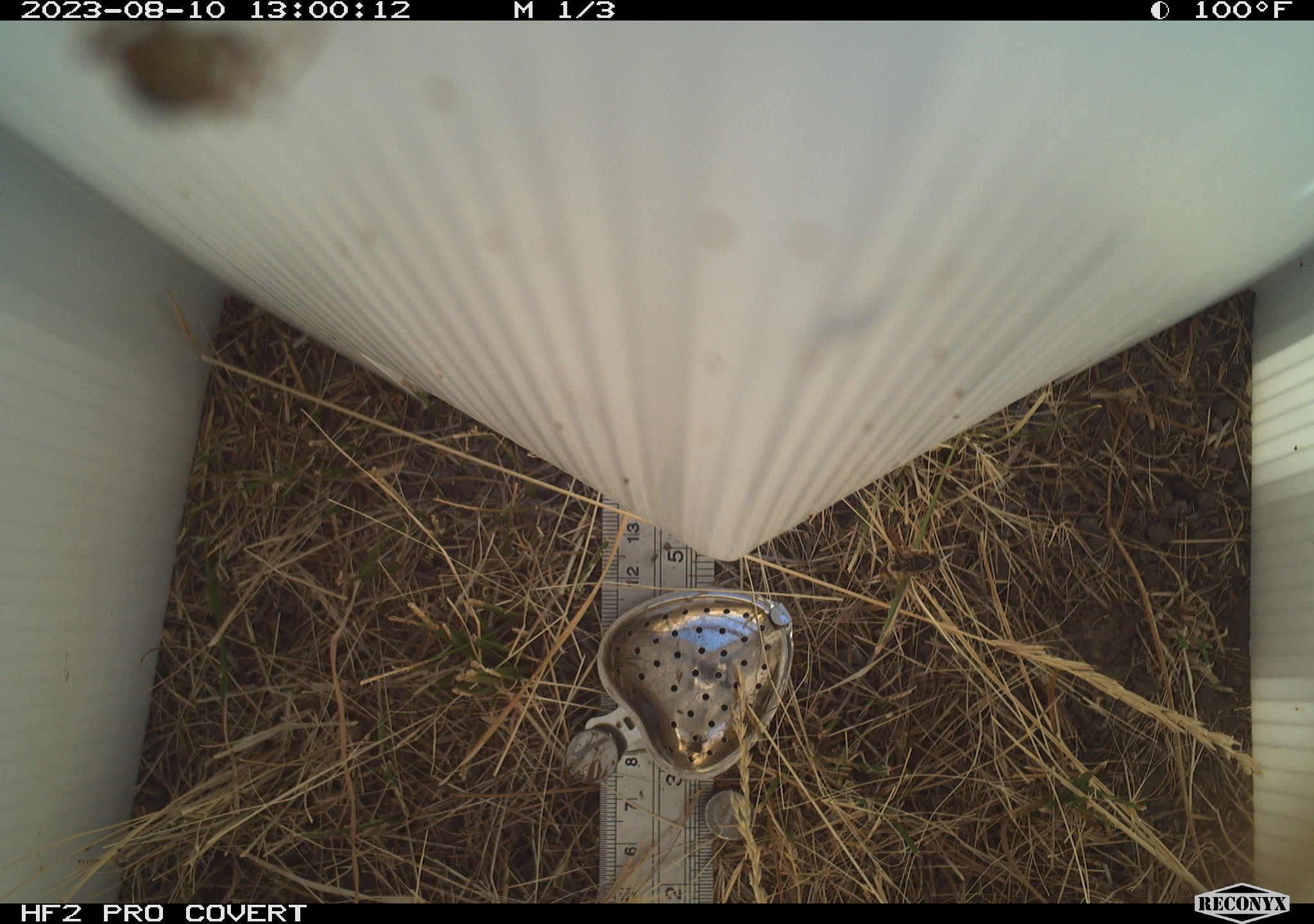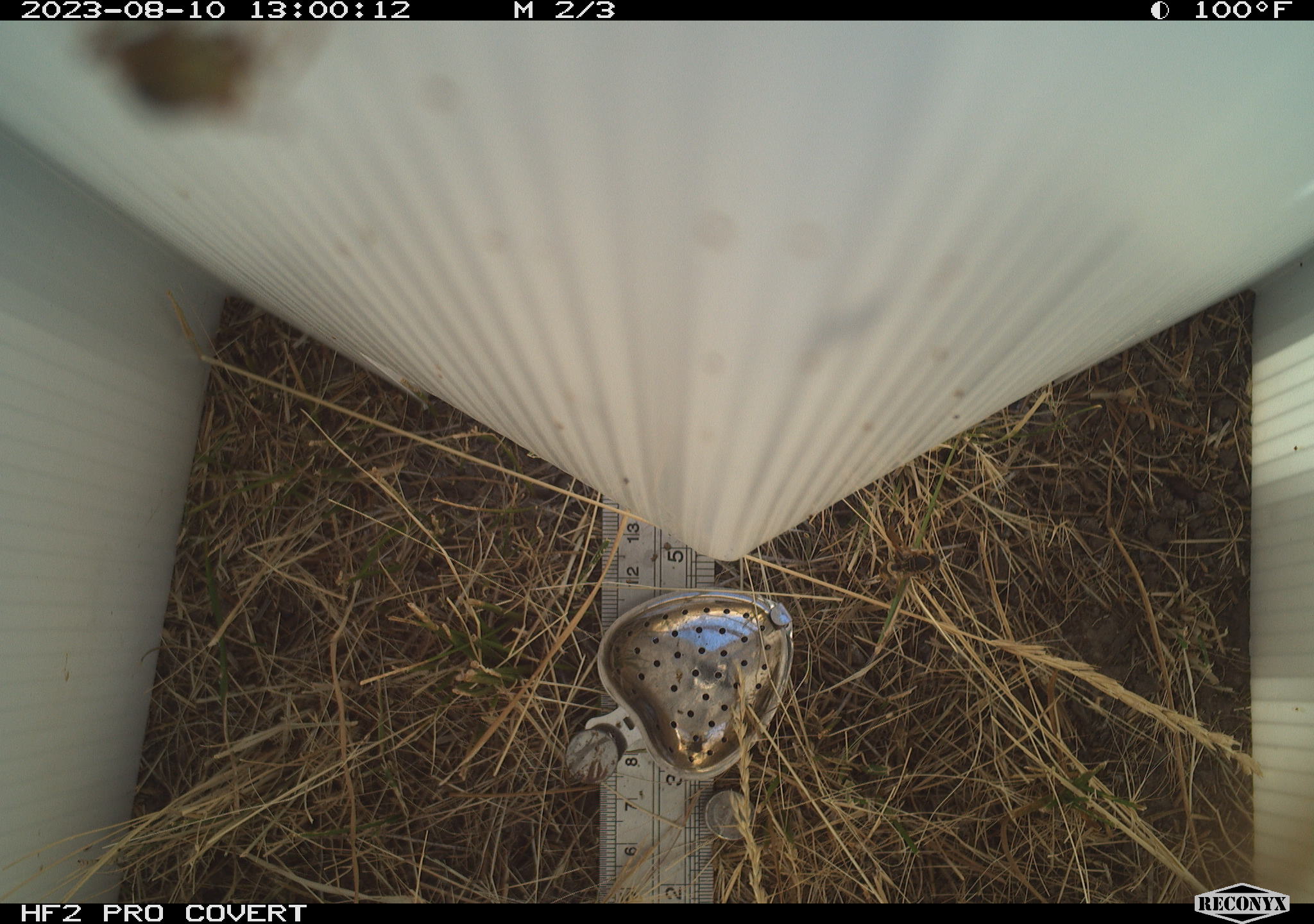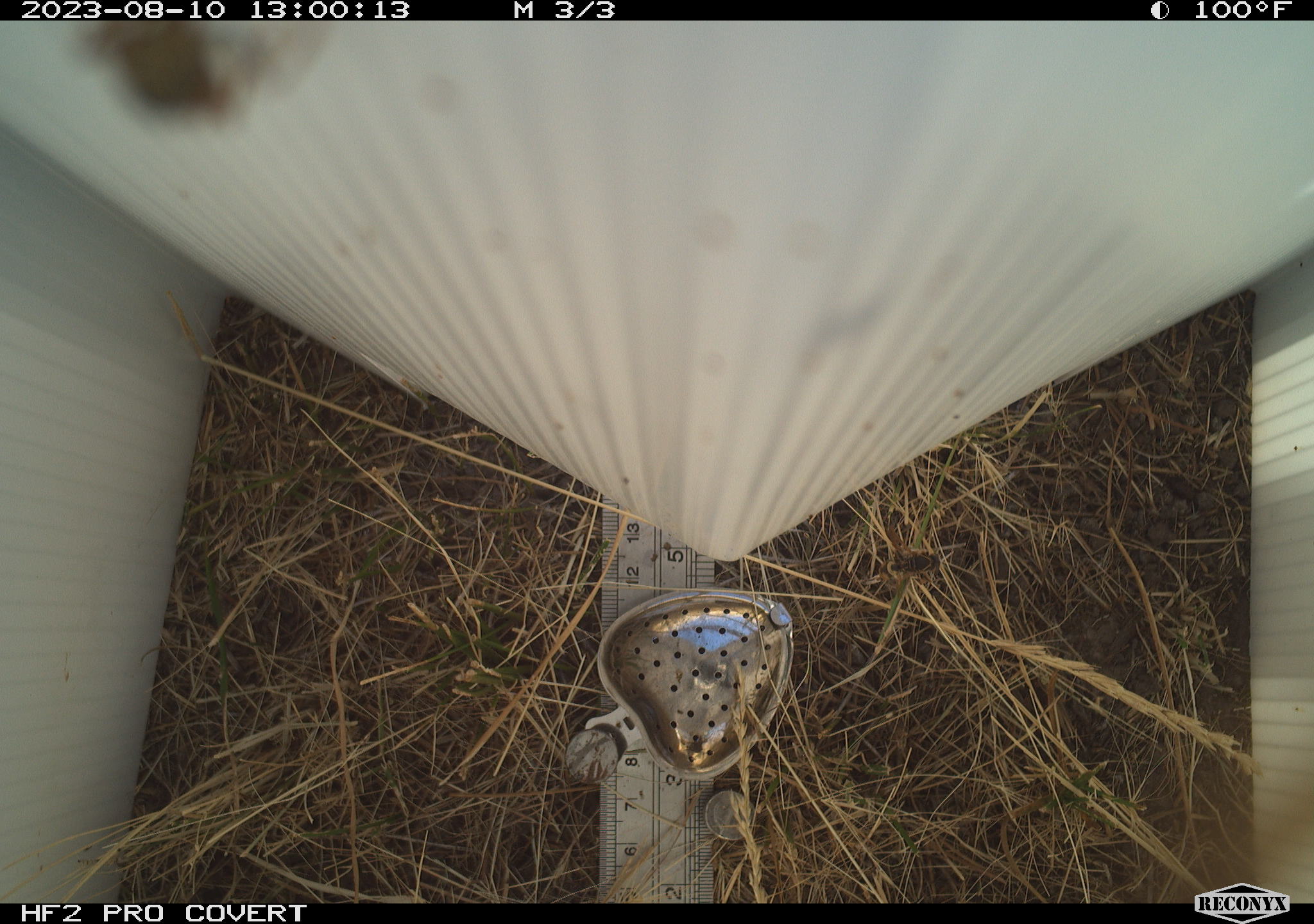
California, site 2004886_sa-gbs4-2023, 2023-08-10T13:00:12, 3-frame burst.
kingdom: Animalia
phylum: Arthropoda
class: Insecta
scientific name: Insecta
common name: insect